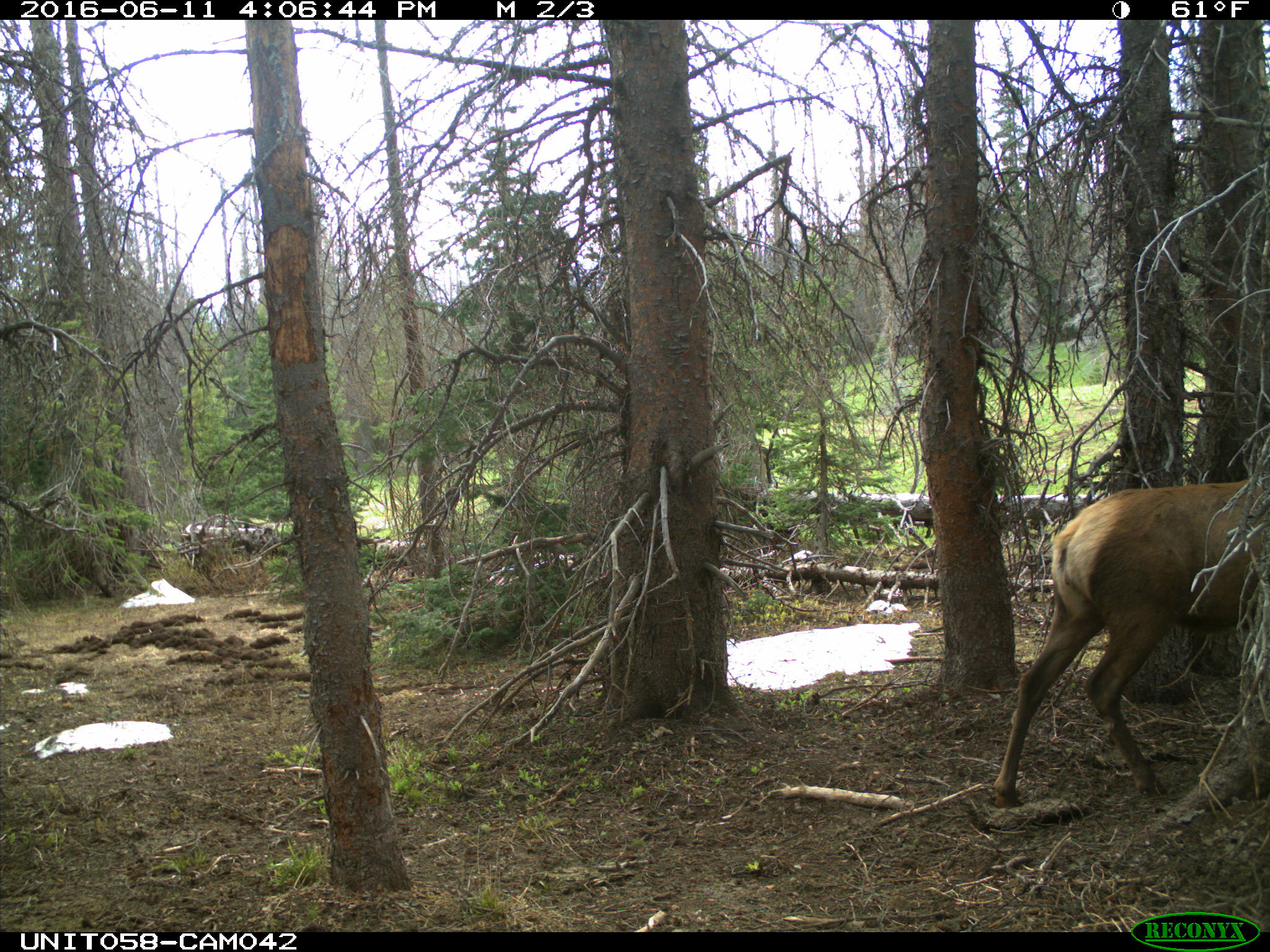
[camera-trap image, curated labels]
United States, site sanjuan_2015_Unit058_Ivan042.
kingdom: Animalia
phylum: Chordata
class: Mammalia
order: Artiodactyla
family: Cervidae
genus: Cervus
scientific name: Cervus elaphus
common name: red deer